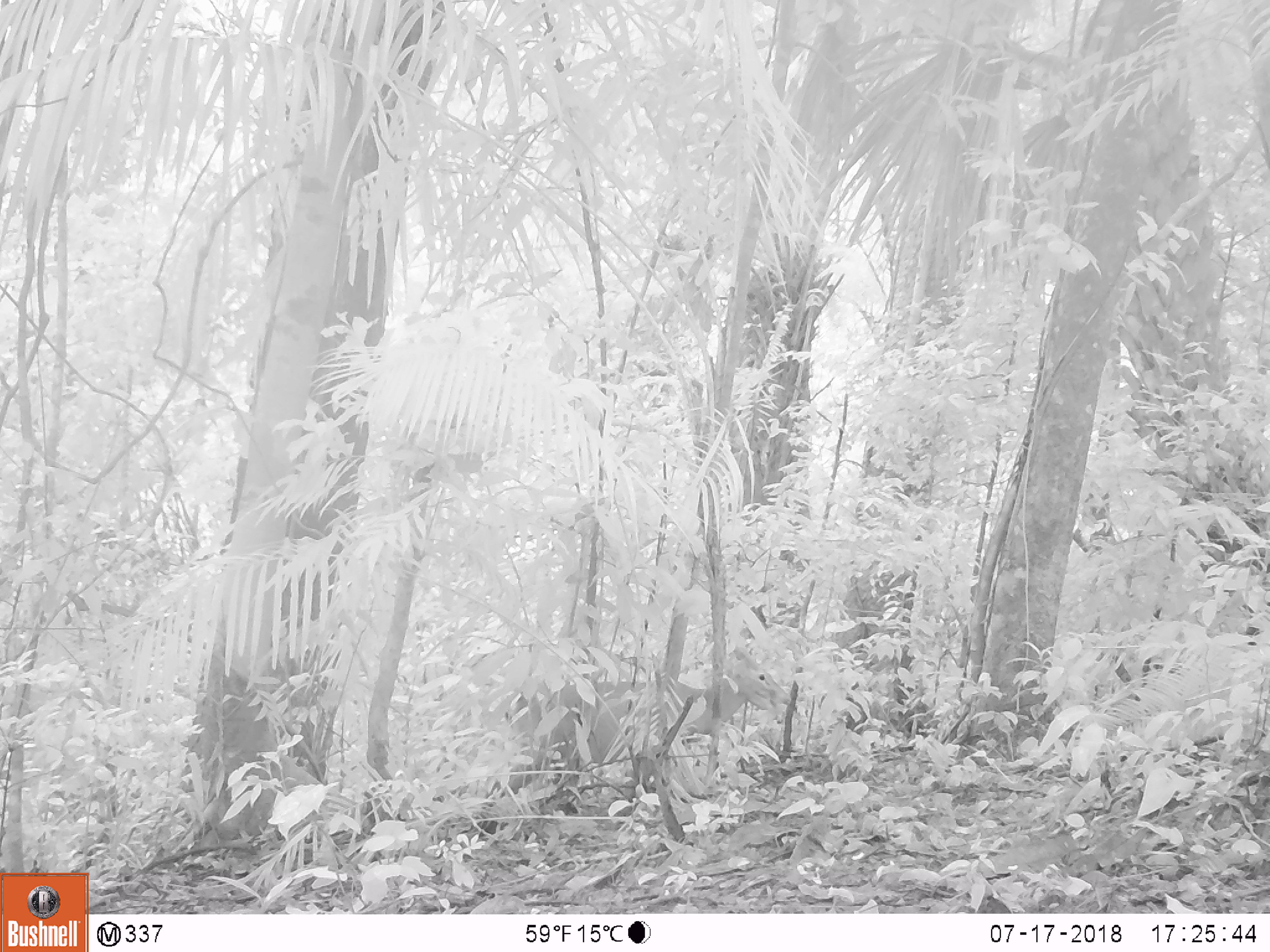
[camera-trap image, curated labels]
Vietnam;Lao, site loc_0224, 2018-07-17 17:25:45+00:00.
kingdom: Animalia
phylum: Chordata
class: Mammalia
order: Primates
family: Cercopithecidae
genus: Macaca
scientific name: Macaca nemestrina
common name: pig-tailed macaque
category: pig tailed macaque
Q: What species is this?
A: Pig tailed macaque (pig-tailed macaque) (Macaca nemestrina).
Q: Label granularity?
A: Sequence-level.